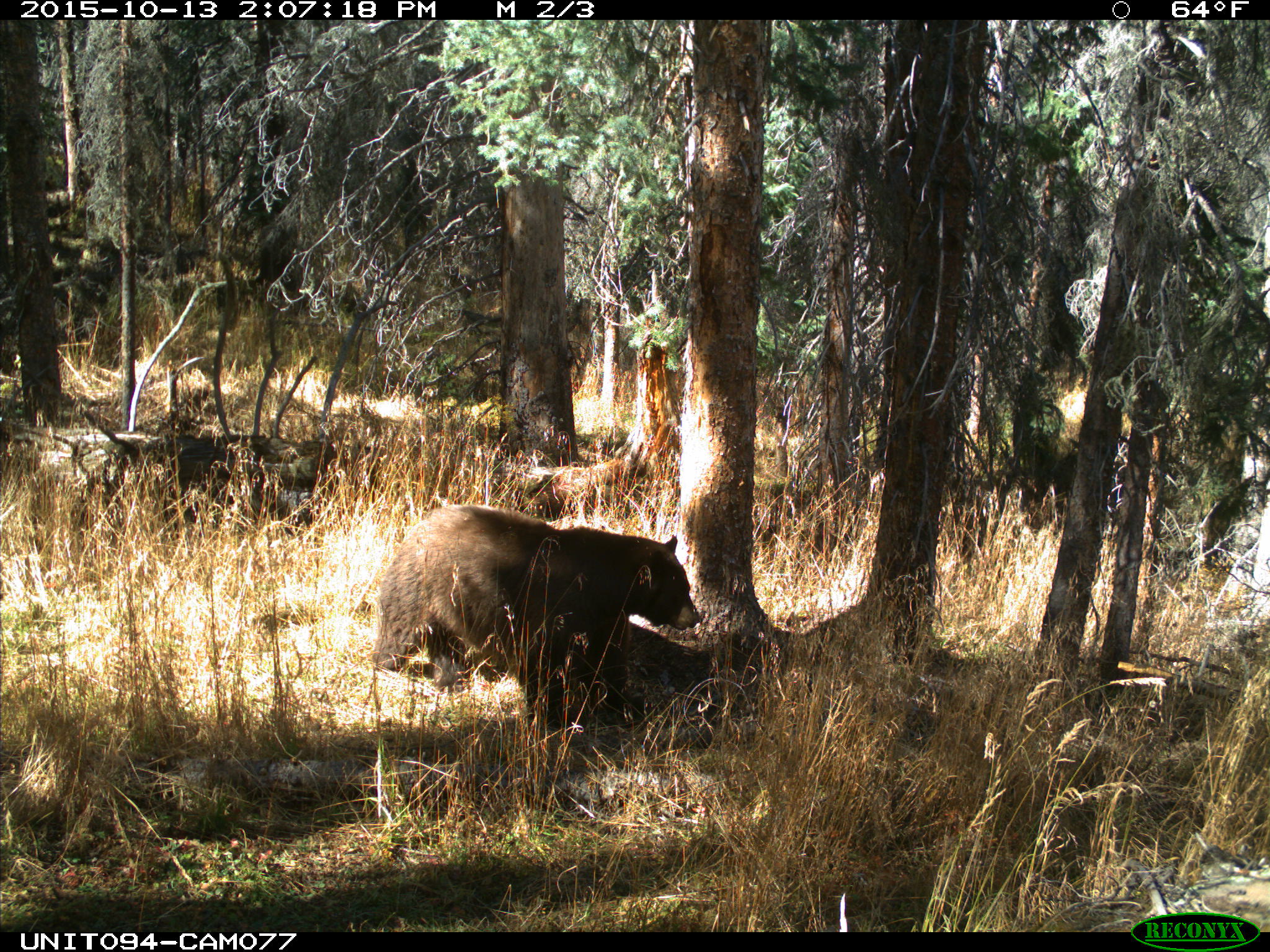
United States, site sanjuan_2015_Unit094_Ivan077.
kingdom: Animalia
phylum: Chordata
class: Mammalia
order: Carnivora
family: Ursidae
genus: Ursus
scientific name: Ursus americanus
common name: american black bear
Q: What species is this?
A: Ursus americanus (american black bear).